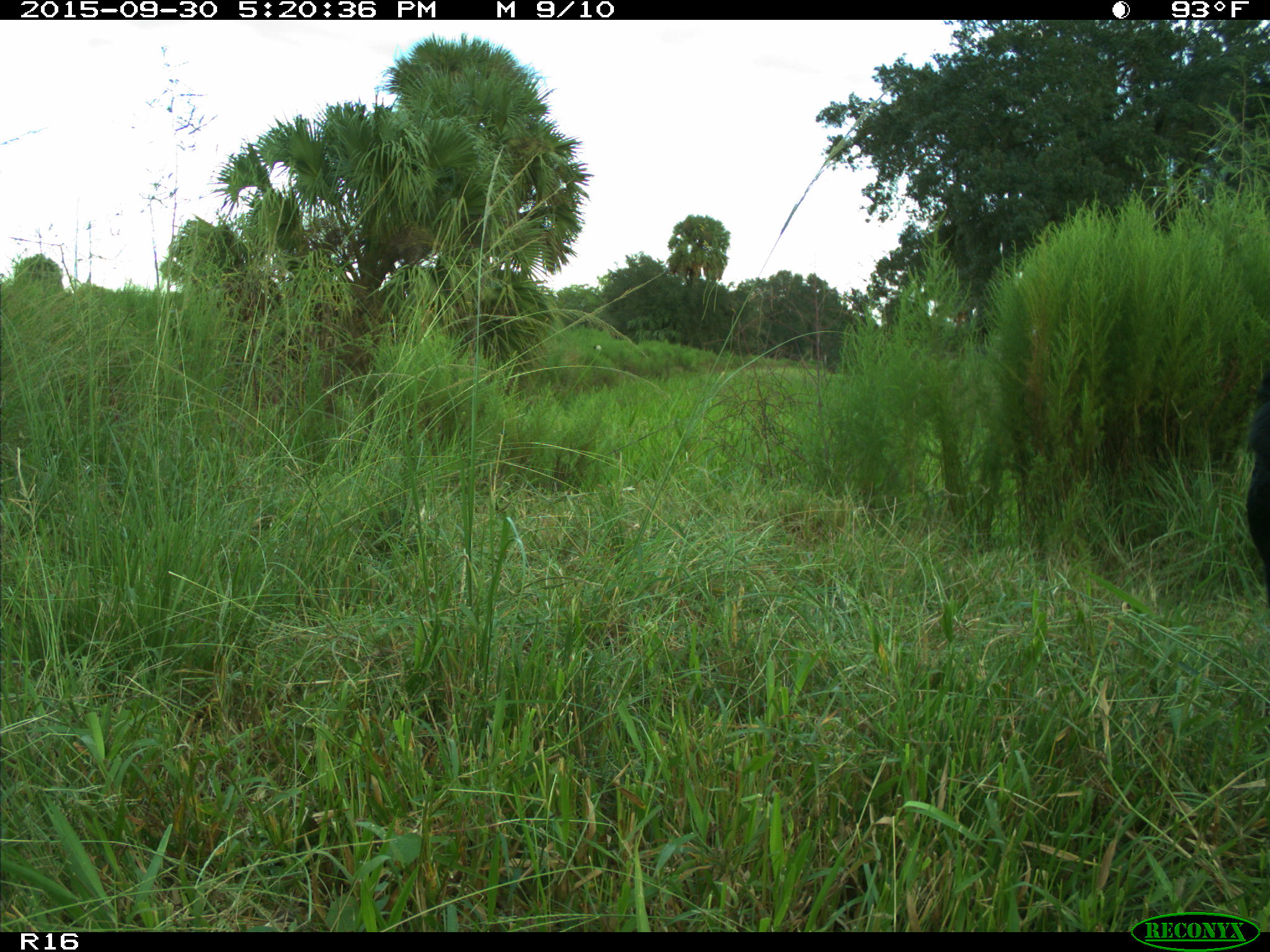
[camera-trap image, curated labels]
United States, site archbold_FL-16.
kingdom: Animalia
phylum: Chordata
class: Mammalia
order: Artiodactyla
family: Bovidae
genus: Bos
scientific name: Bos taurus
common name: domestic cow